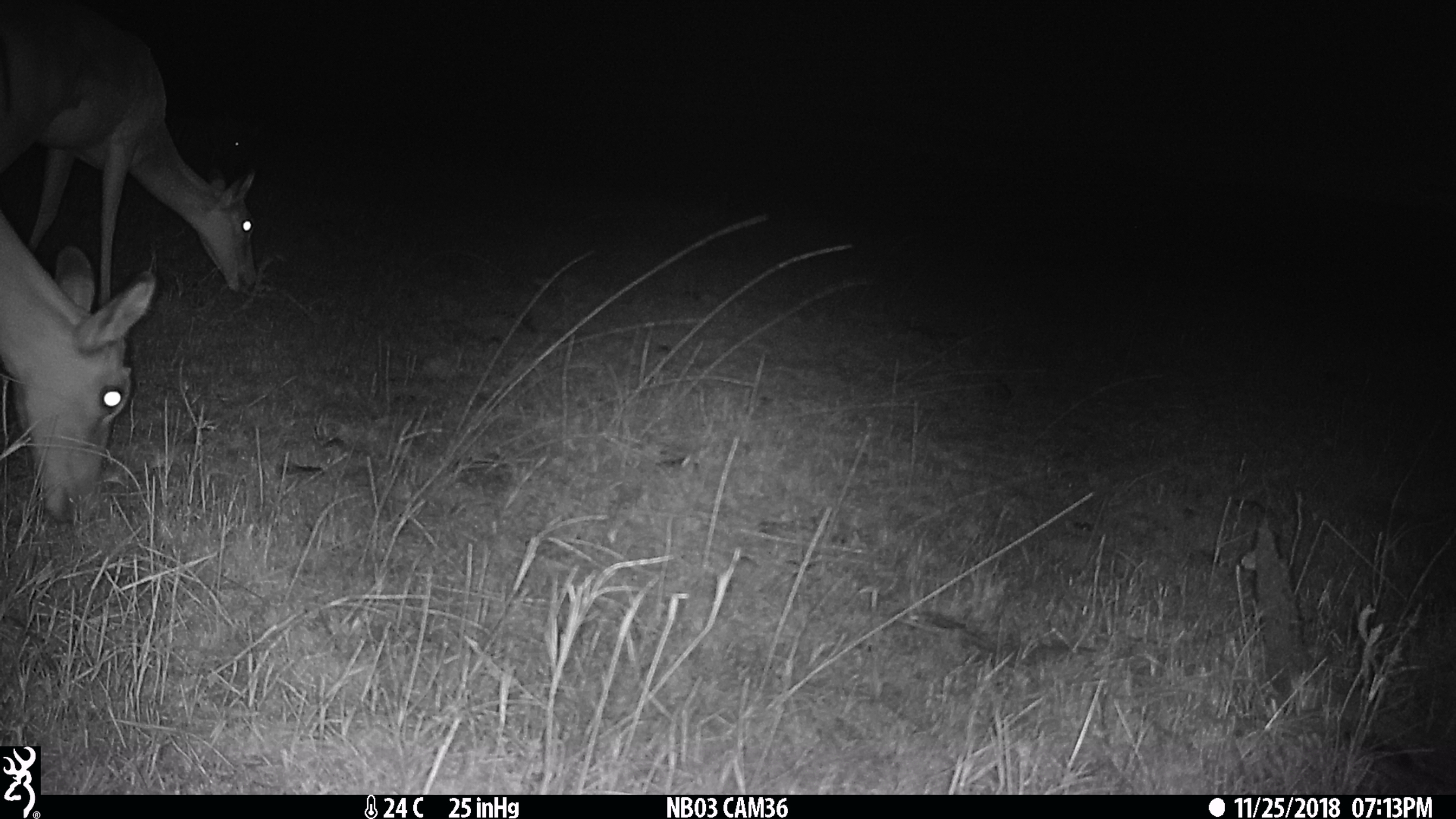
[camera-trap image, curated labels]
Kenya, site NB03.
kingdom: Animalia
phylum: Chordata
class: Mammalia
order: Artiodactyla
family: Bovidae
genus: Aepyceros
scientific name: Aepyceros melampus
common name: impala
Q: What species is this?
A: Impala (Aepyceros melampus).